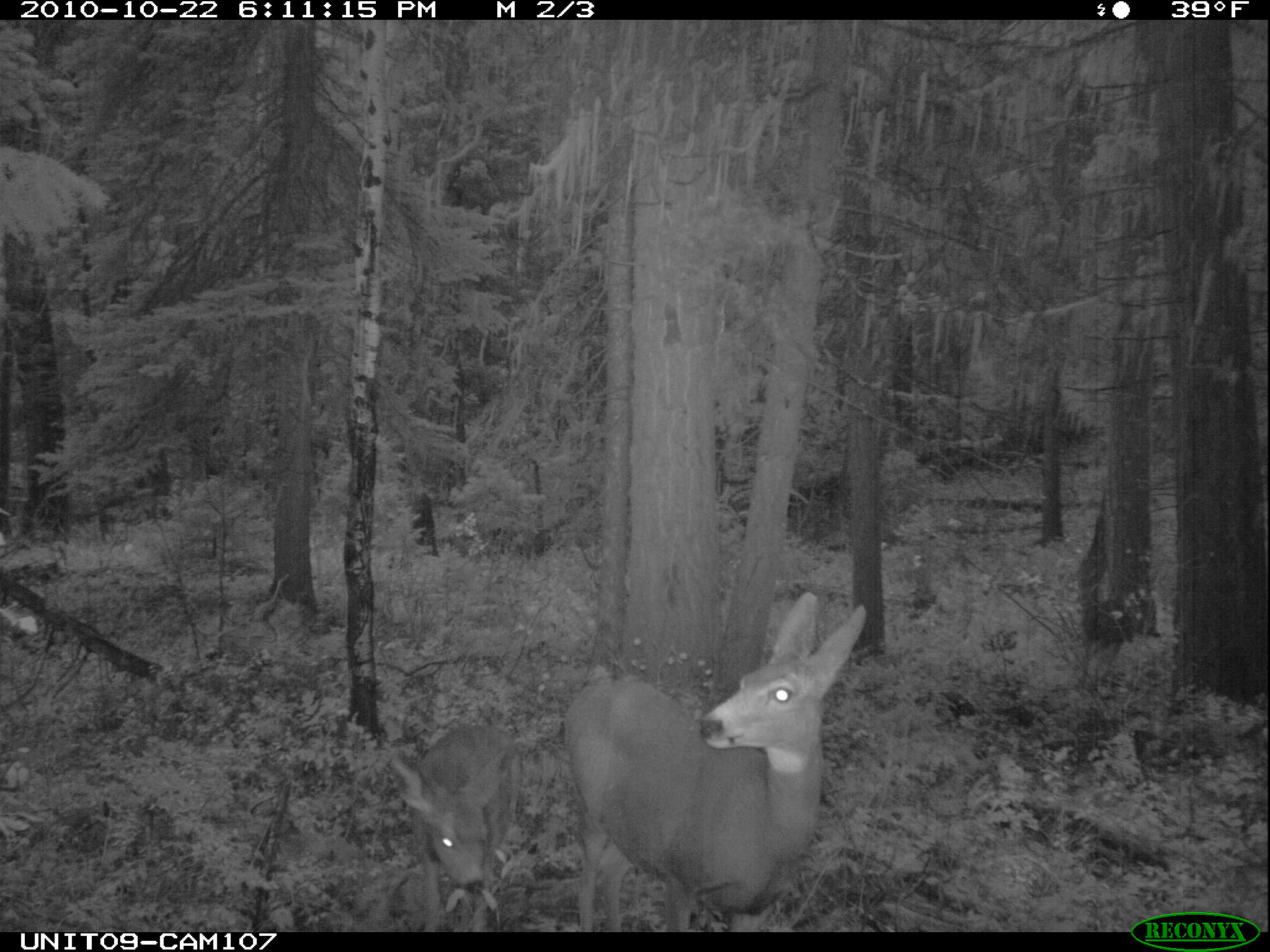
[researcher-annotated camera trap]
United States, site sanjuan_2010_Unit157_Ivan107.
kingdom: Animalia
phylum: Chordata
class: Mammalia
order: Artiodactyla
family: Cervidae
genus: Odocoileus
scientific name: Odocoileus hemionus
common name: mule deer